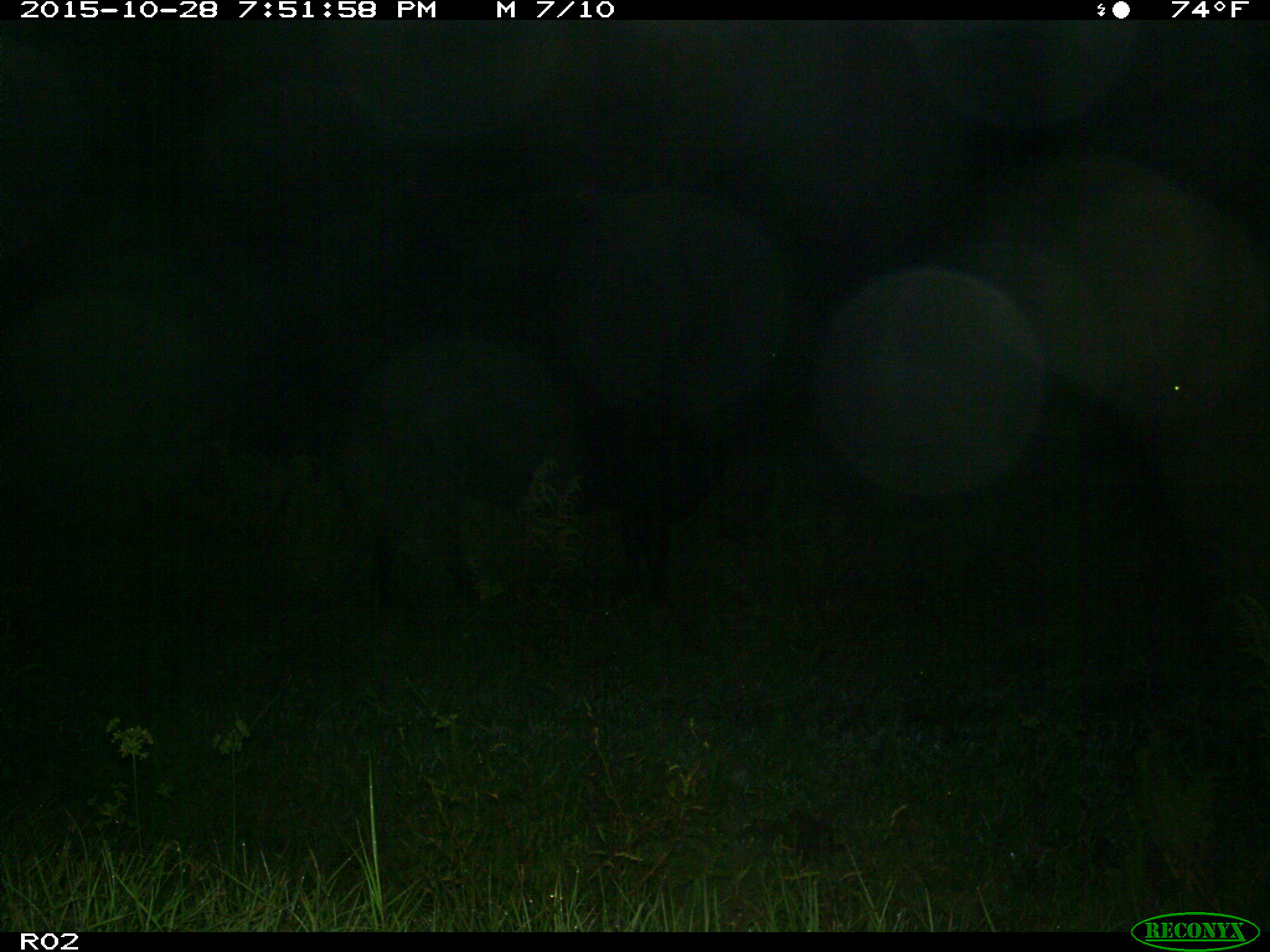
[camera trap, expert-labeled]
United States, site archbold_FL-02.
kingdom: Animalia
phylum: Chordata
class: Mammalia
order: Artiodactyla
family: Bovidae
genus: Bos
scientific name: Bos taurus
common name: domestic cow